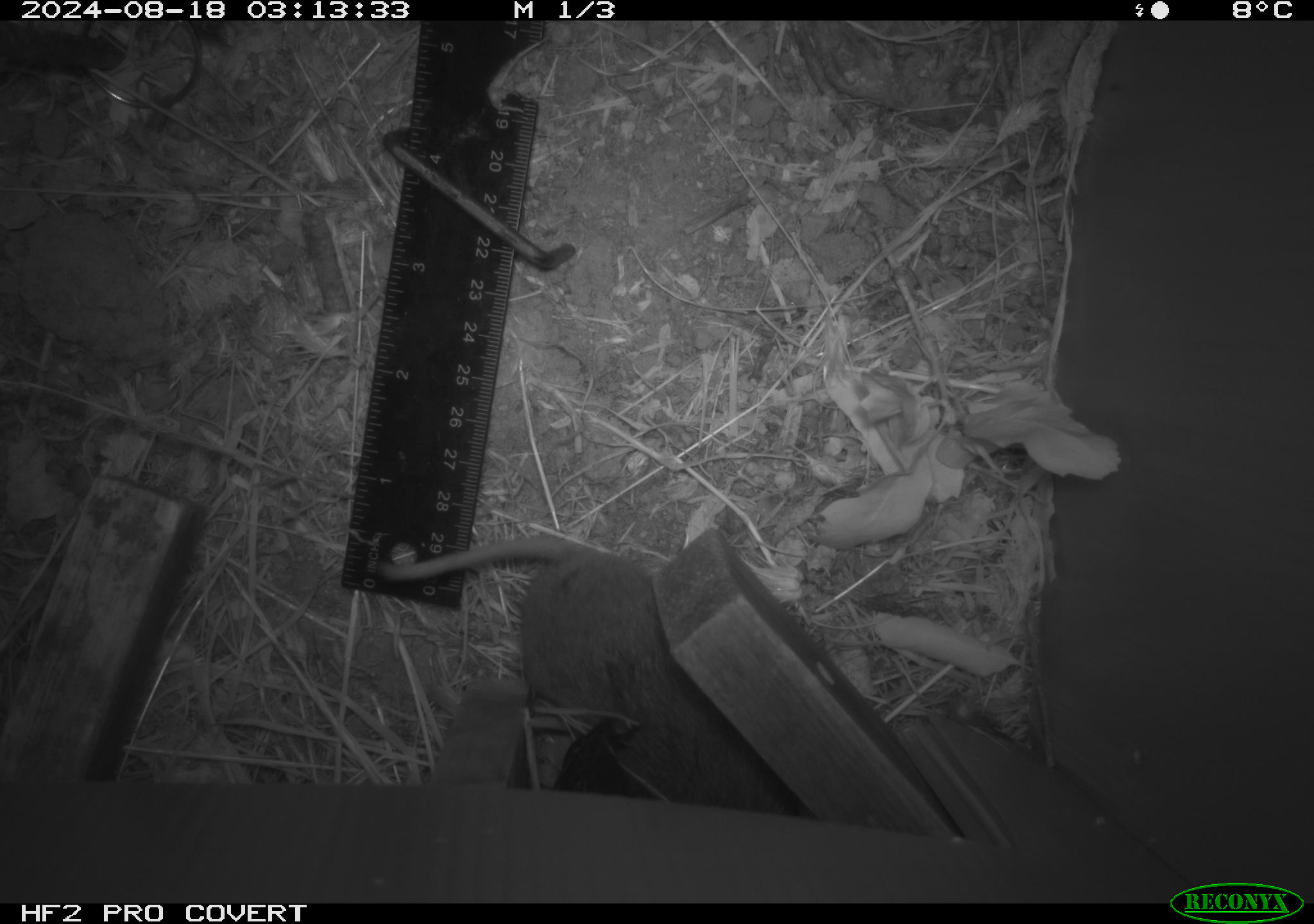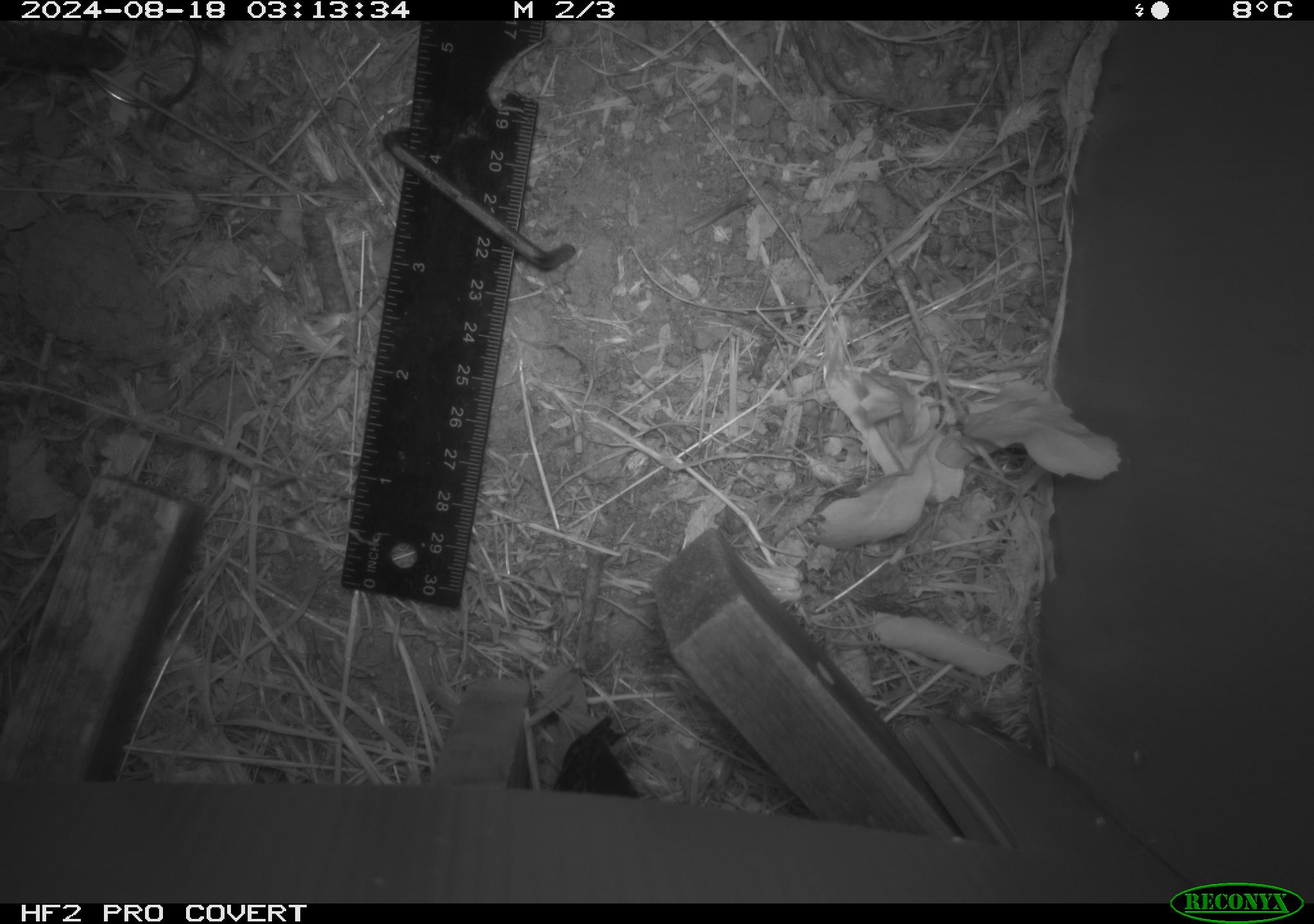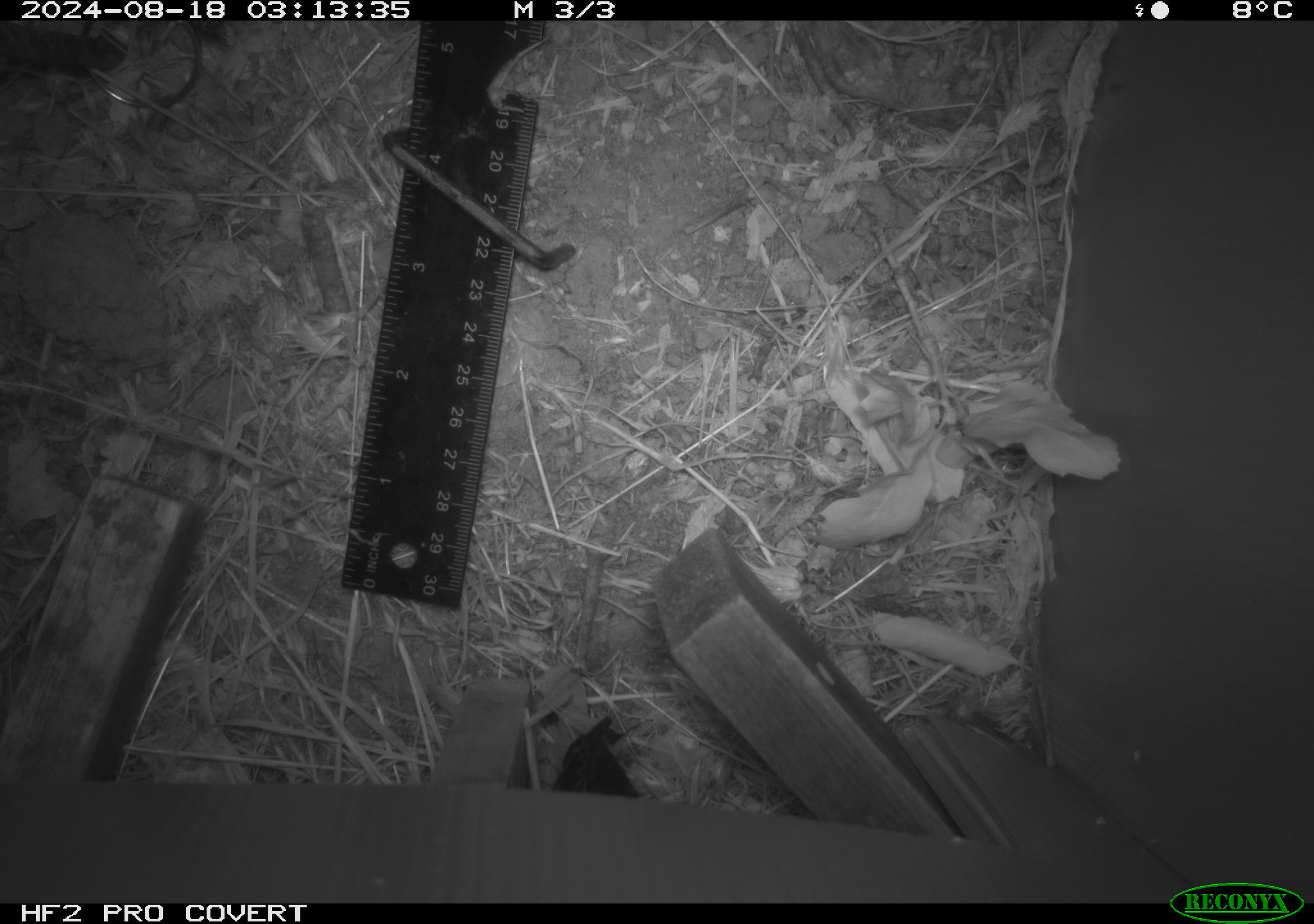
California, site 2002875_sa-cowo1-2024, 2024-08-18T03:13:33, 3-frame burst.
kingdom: Animalia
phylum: Chordata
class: Mammalia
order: Rodentia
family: Cricetidae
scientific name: Arvicolinae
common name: voles, lemmings, and muskrats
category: arvicolinae subfamily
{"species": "arvicolinae subfamily (voles, lemmings, and muskrats) (Arvicolinae)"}